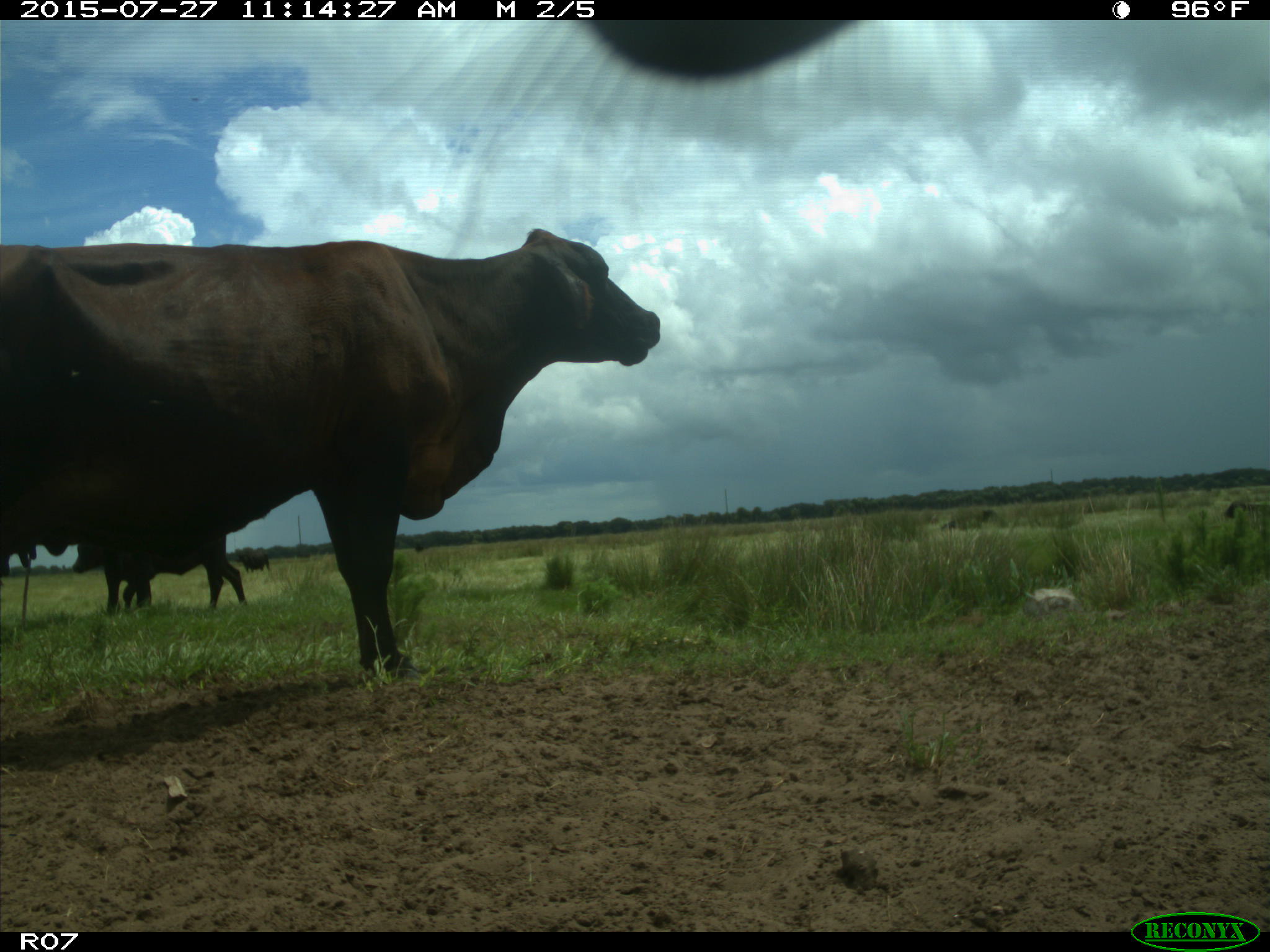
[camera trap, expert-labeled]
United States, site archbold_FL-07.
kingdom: Animalia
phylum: Chordata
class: Mammalia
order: Artiodactyla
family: Bovidae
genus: Bos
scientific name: Bos taurus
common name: domestic cow